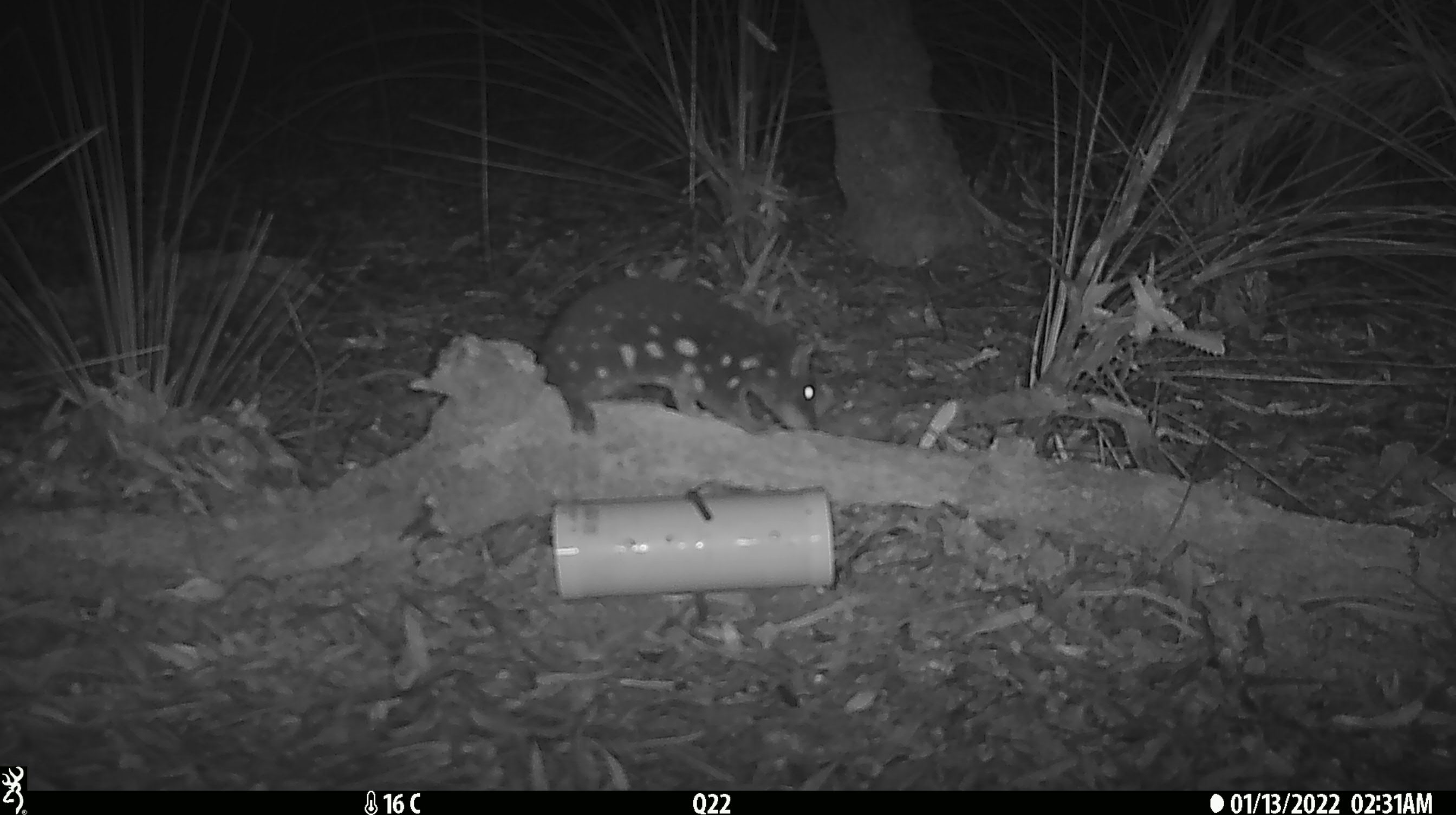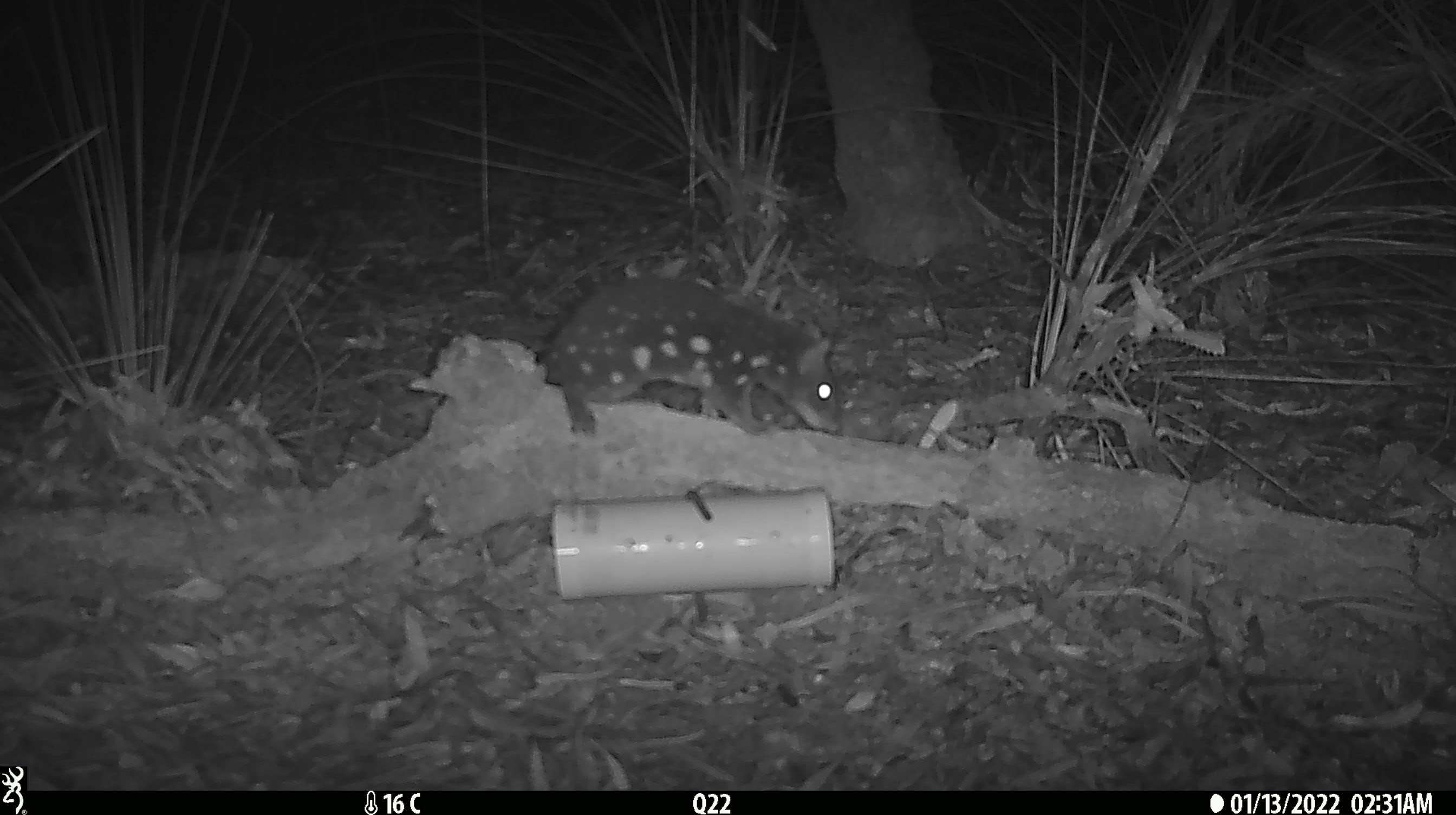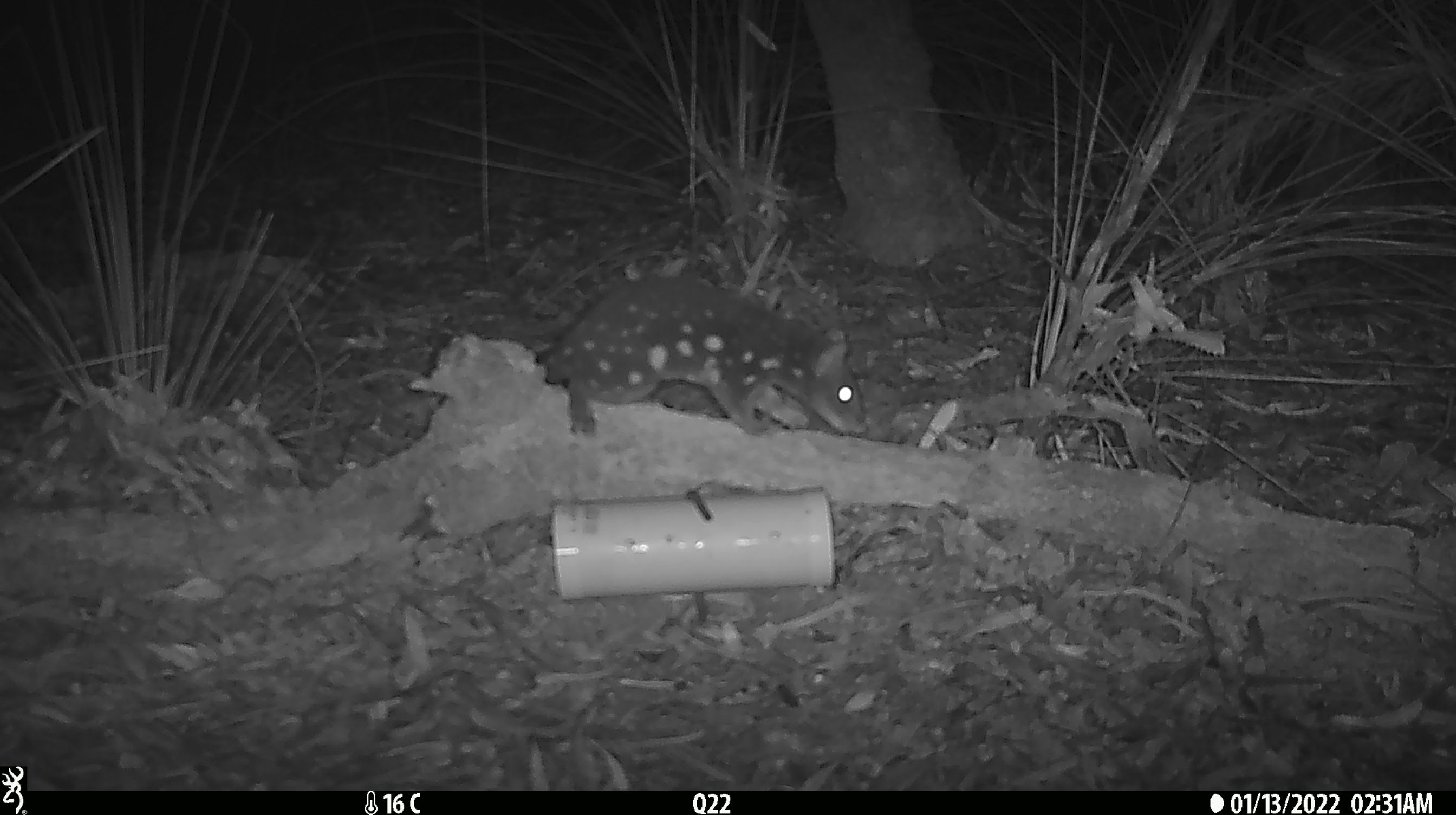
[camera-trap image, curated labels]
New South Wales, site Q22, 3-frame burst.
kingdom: Animalia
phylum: Chordata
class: Mammalia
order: Dasyuromorphia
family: Dasyuridae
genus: Dasyurus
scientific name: Dasyurus maculatus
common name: spotted-tailed quoll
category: quoll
Quoll (spotted-tailed quoll) (Dasyurus maculatus).